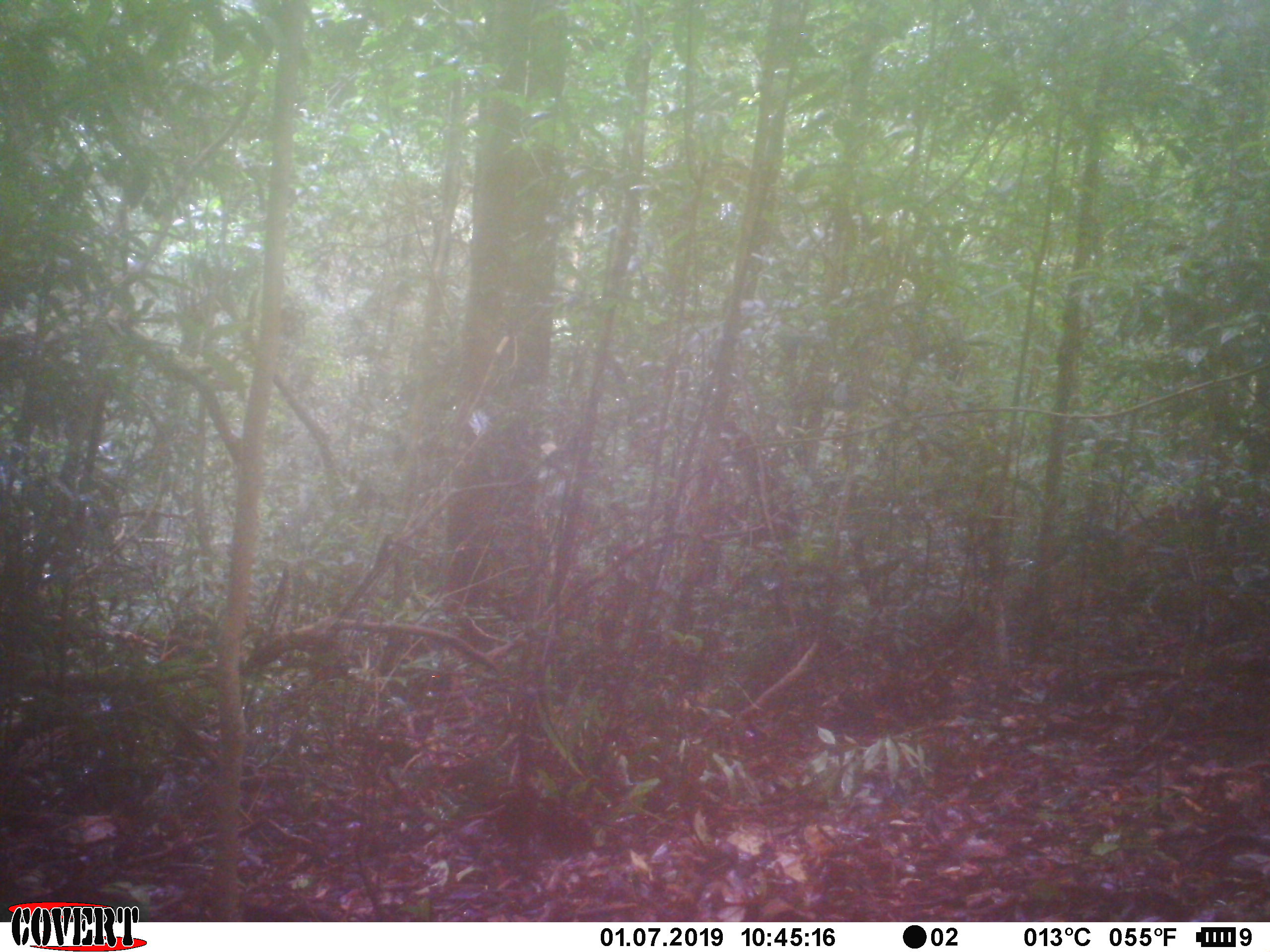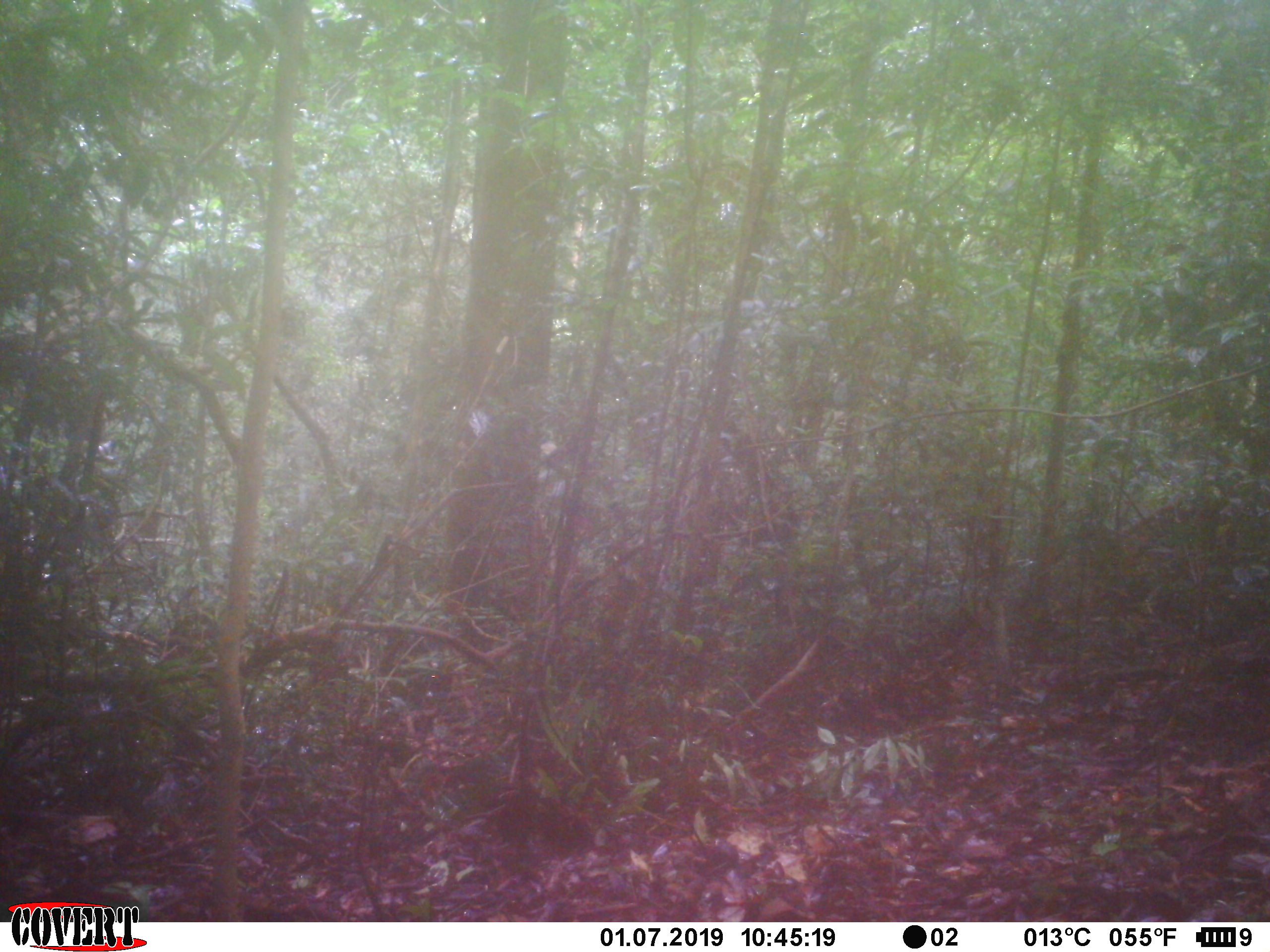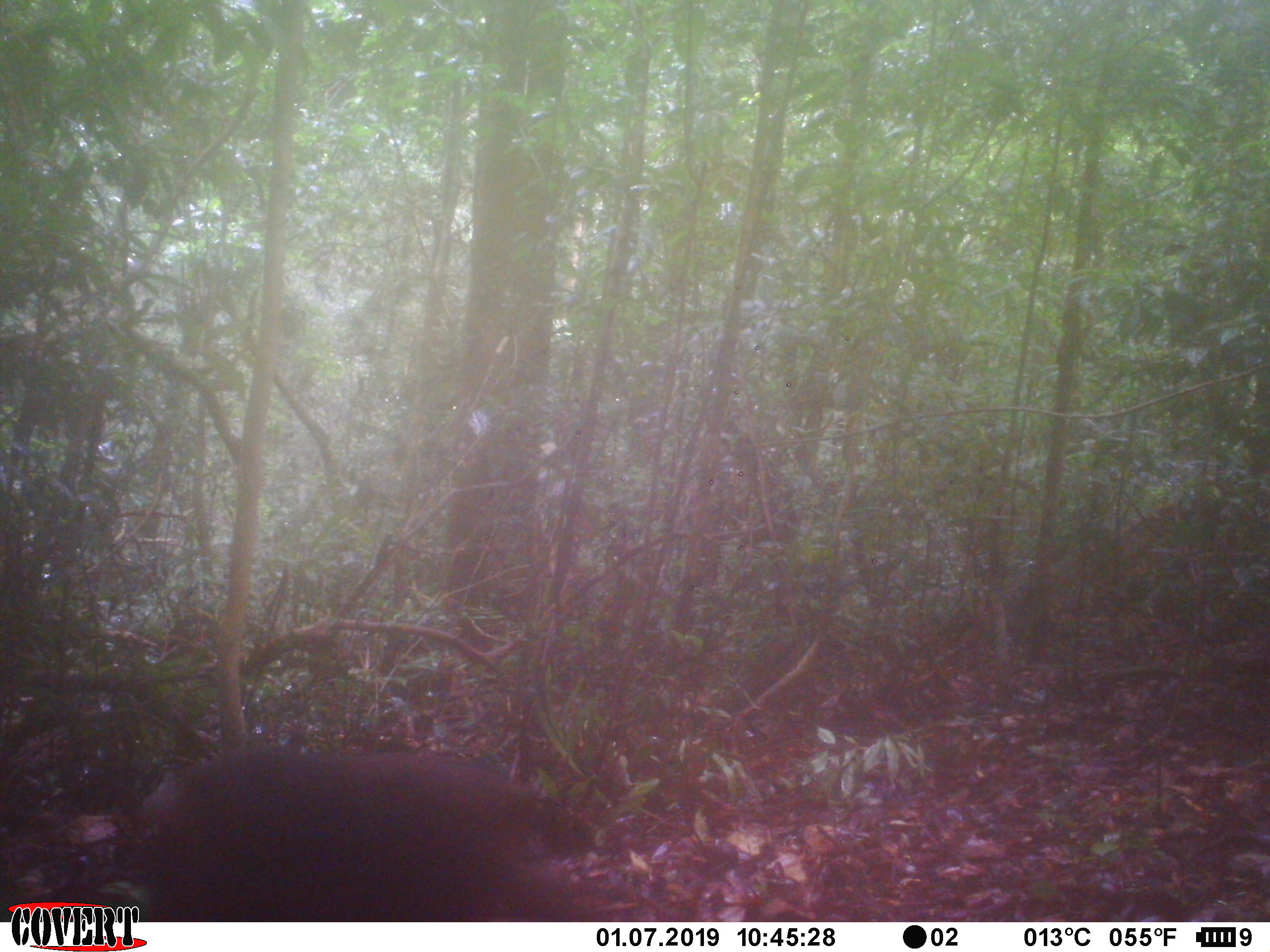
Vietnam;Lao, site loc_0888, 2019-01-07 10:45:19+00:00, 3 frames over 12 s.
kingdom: Animalia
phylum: Chordata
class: Mammalia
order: Primates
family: Cercopithecidae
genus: Macaca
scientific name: Macaca arctoides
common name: stump-tailed macaque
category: stump tailed macaque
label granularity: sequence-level